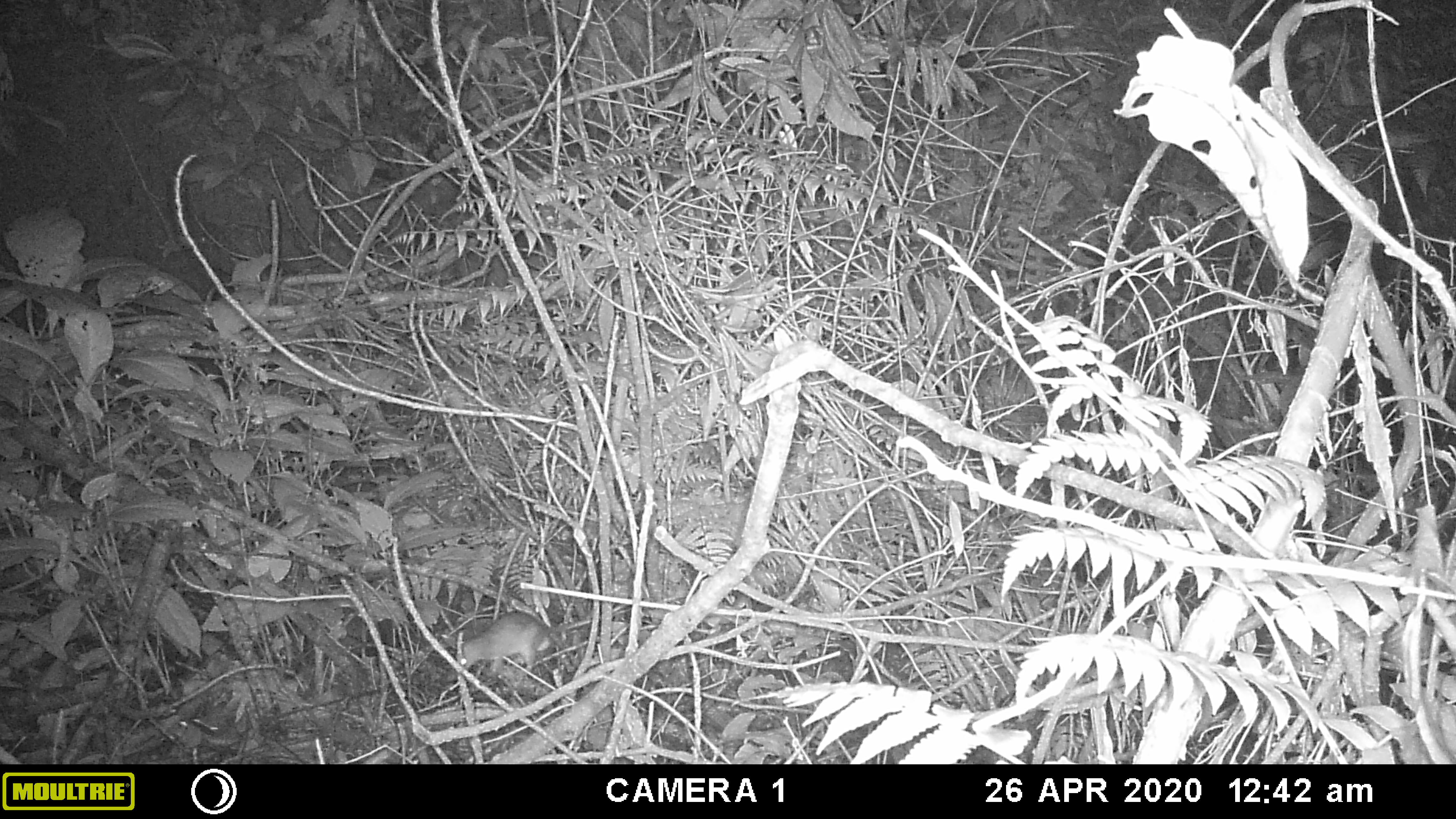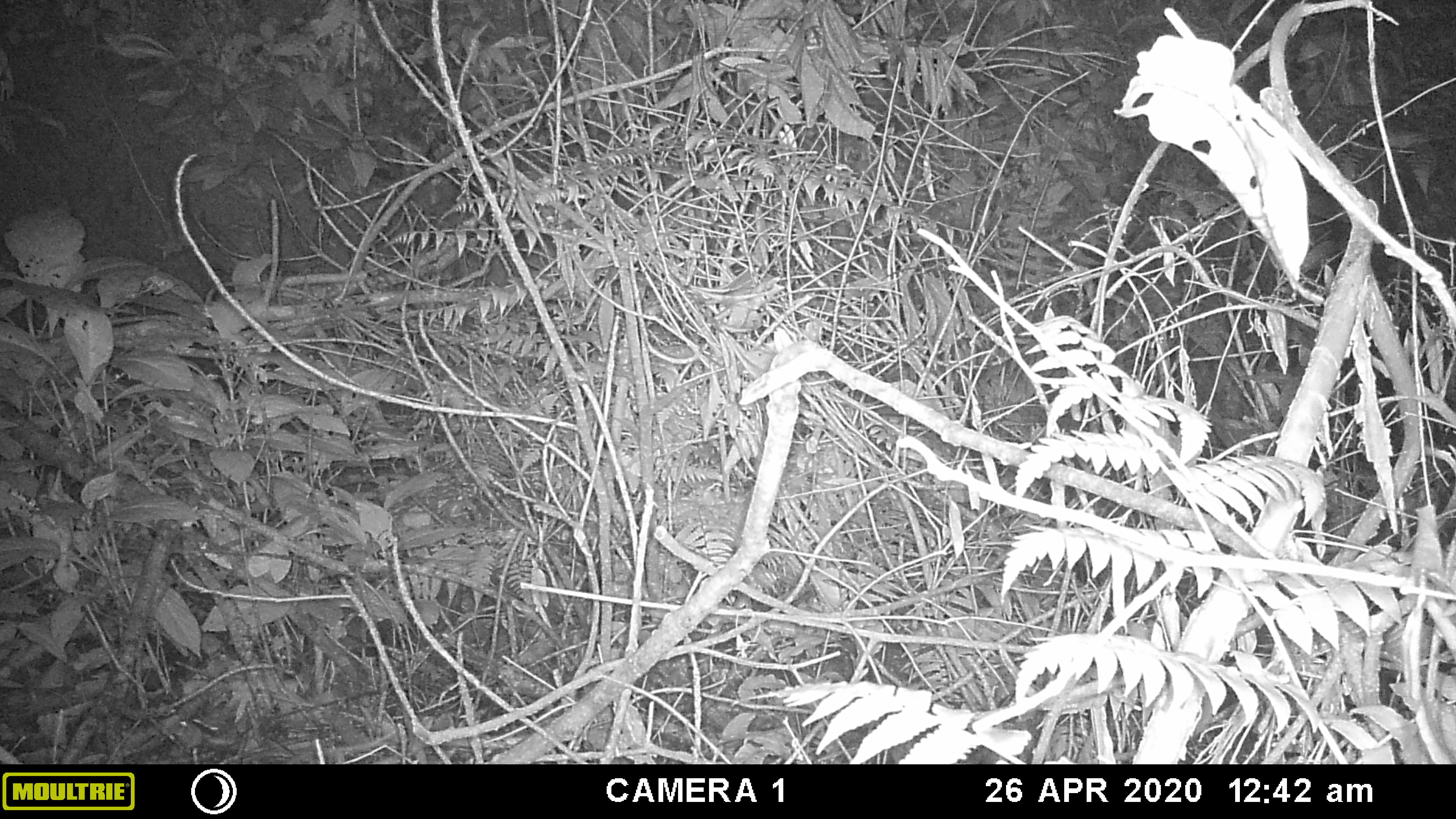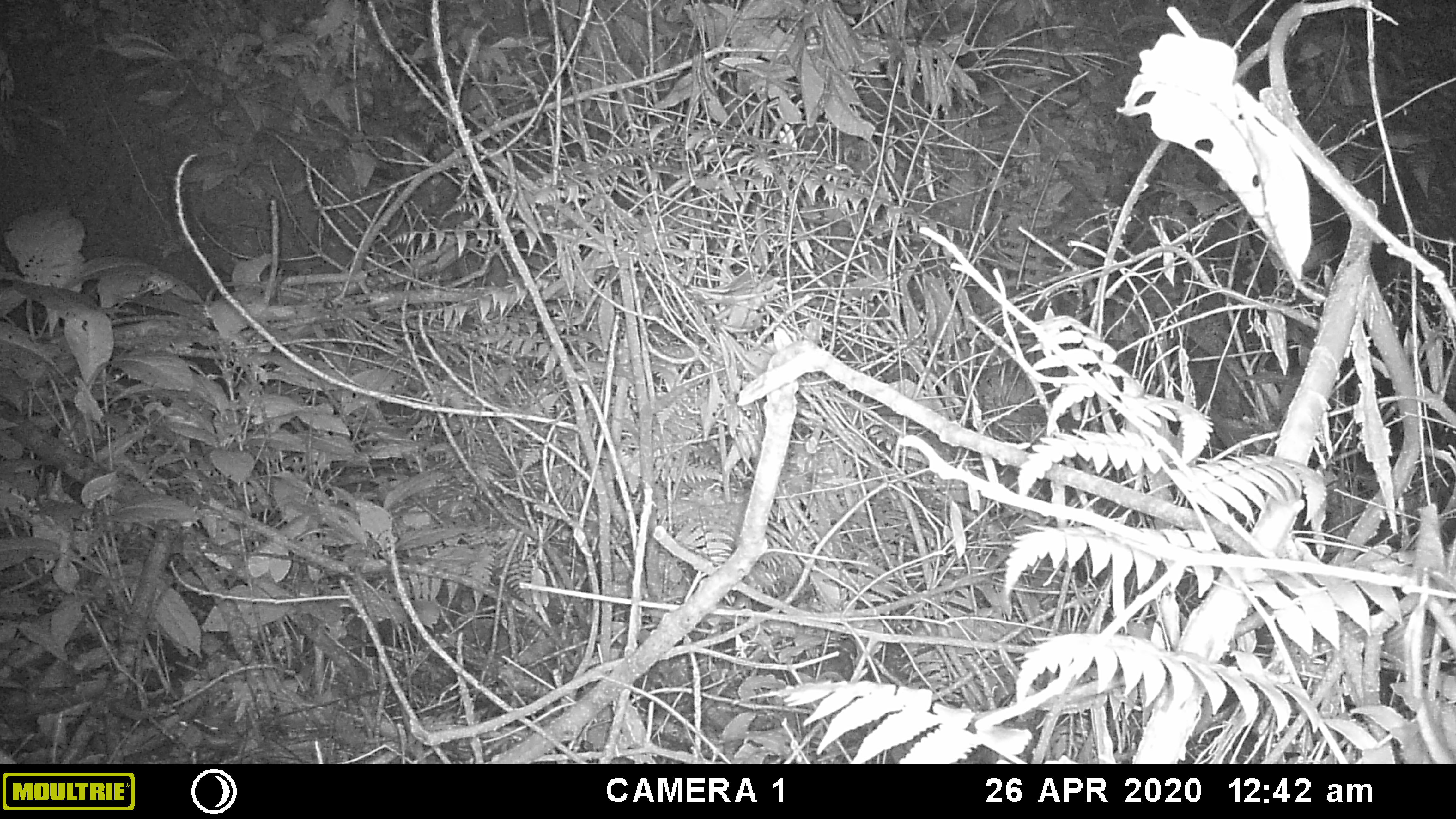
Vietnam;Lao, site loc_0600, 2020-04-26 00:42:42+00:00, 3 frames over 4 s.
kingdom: Animalia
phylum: Chordata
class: Mammalia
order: Rodentia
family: Muridae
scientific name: Muridae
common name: old-world mice and rats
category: unidentified murid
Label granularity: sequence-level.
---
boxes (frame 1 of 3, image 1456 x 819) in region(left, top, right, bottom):
unidentified murid: region(439, 604, 626, 672)